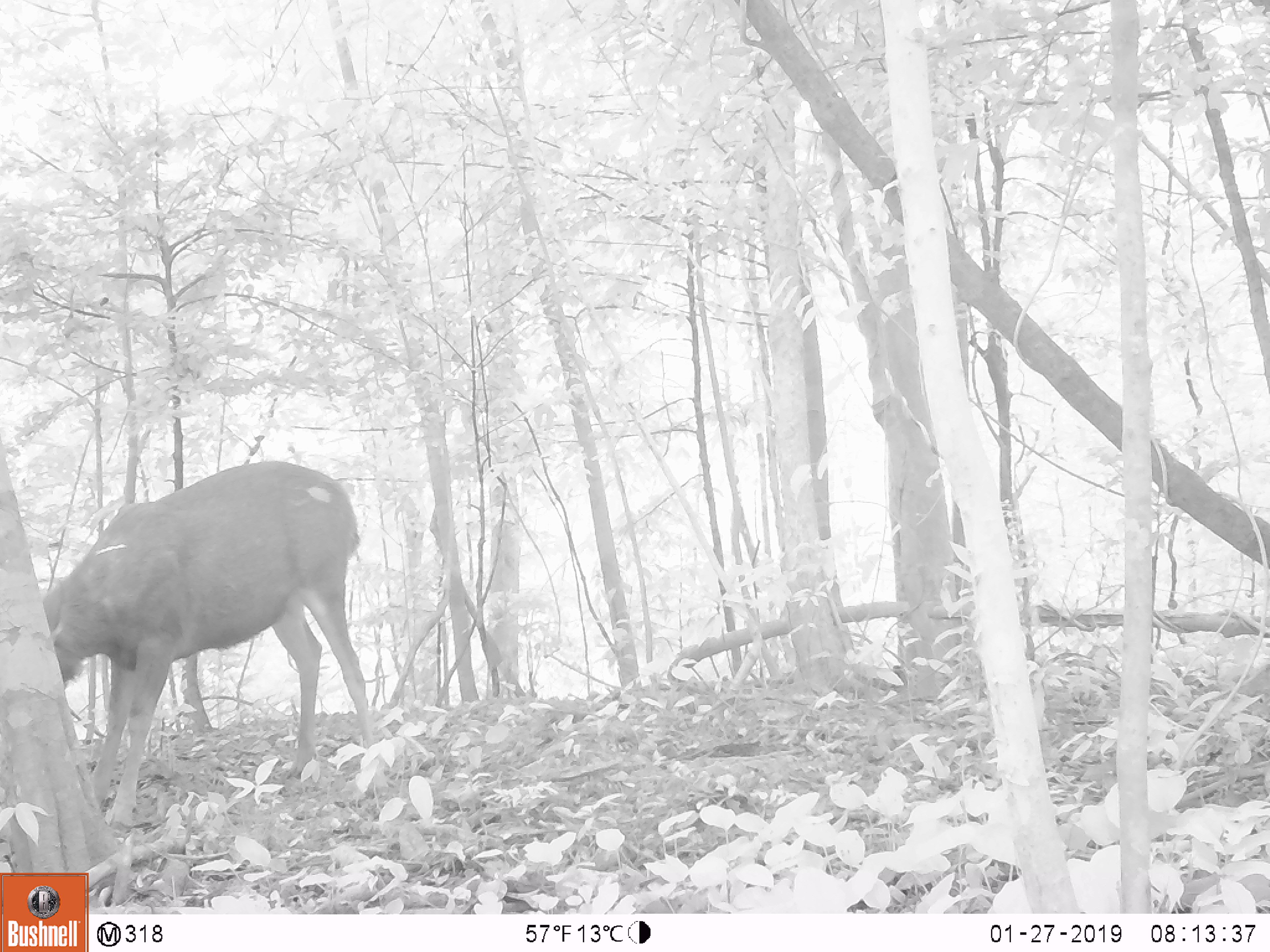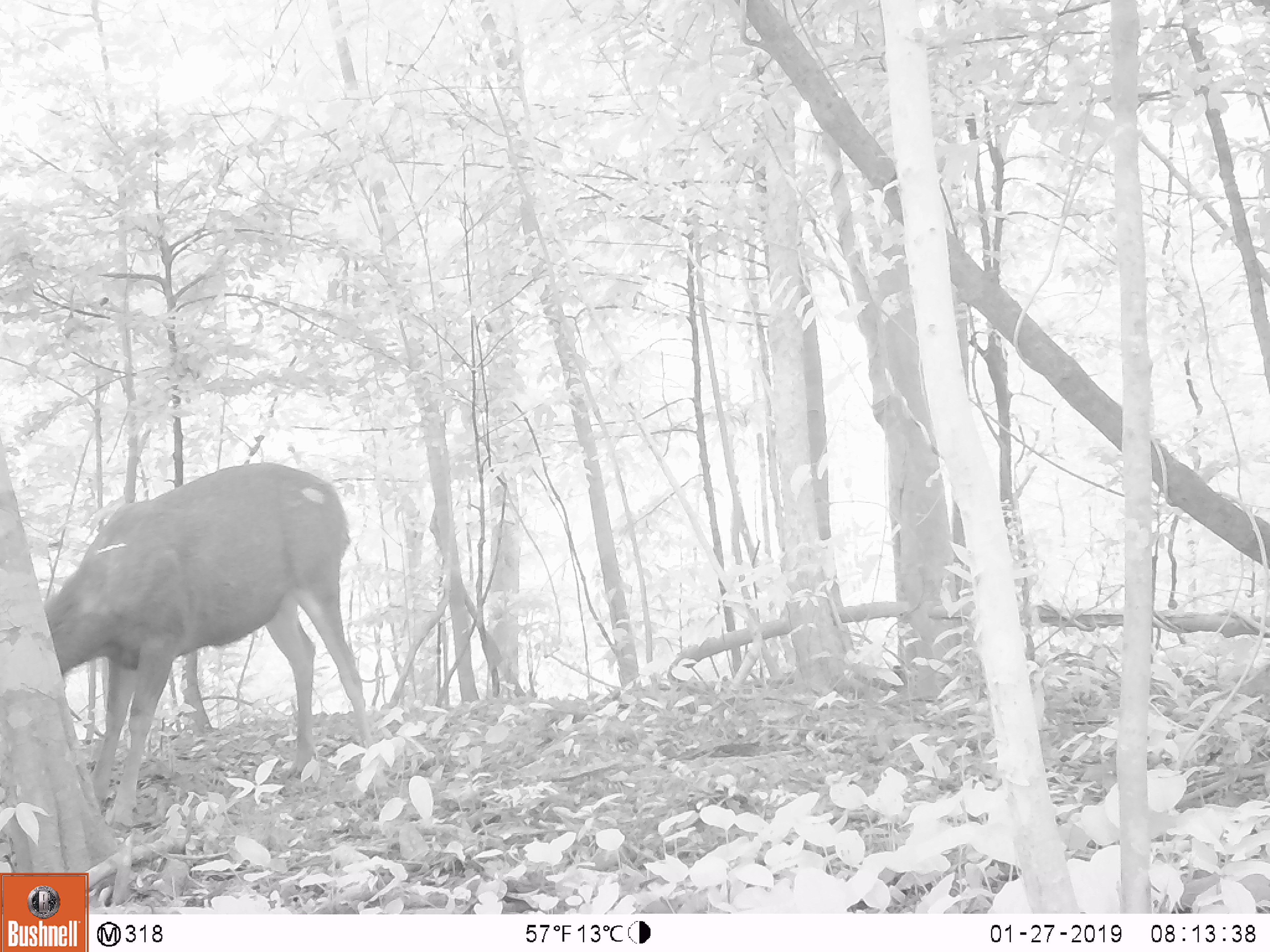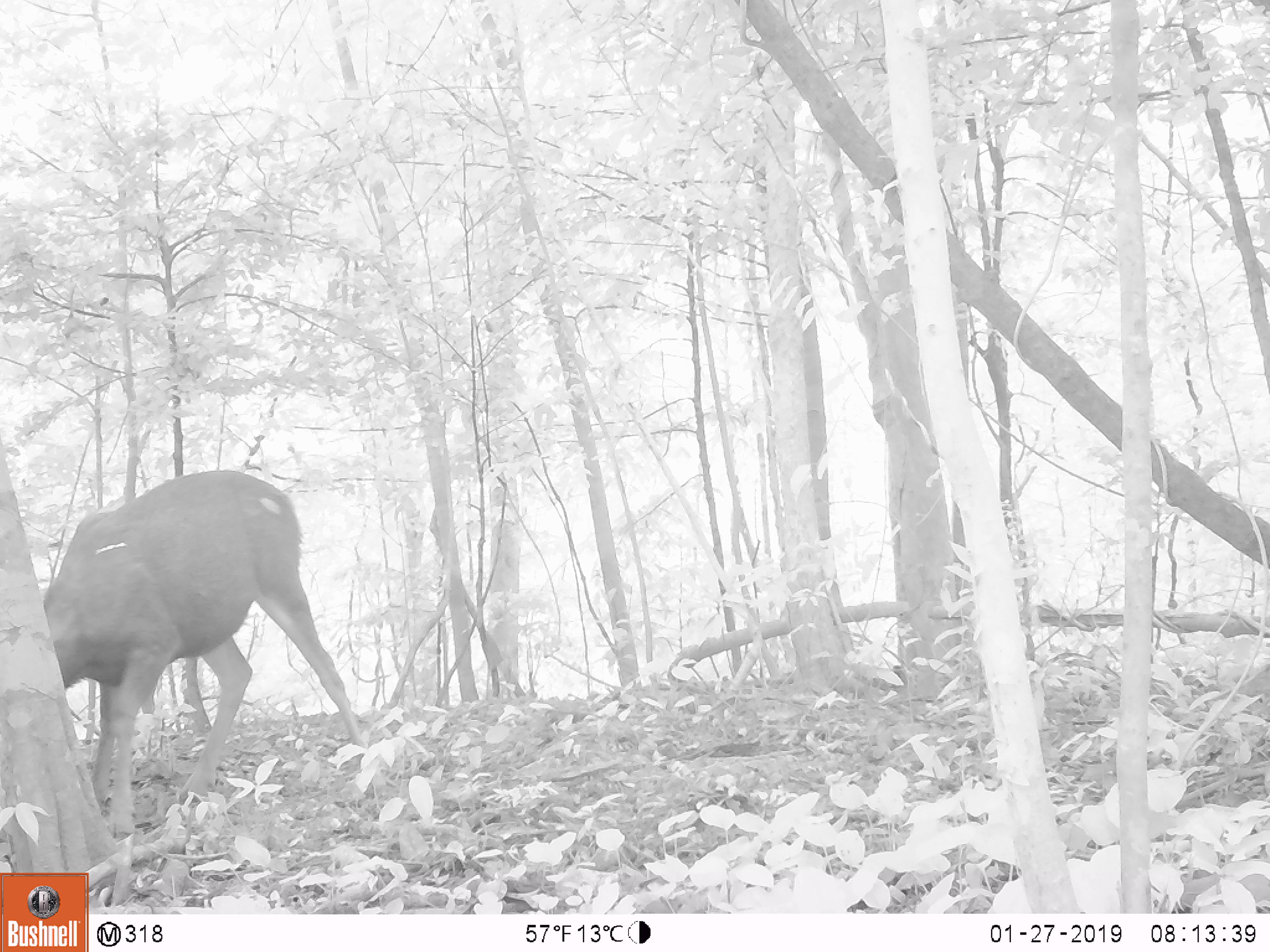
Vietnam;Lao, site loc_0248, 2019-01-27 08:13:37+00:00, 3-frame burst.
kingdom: Animalia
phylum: Chordata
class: Mammalia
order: Artiodactyla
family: Cervidae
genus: Rusa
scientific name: Rusa unicolor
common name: sambar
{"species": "sambar (Rusa unicolor)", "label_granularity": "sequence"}